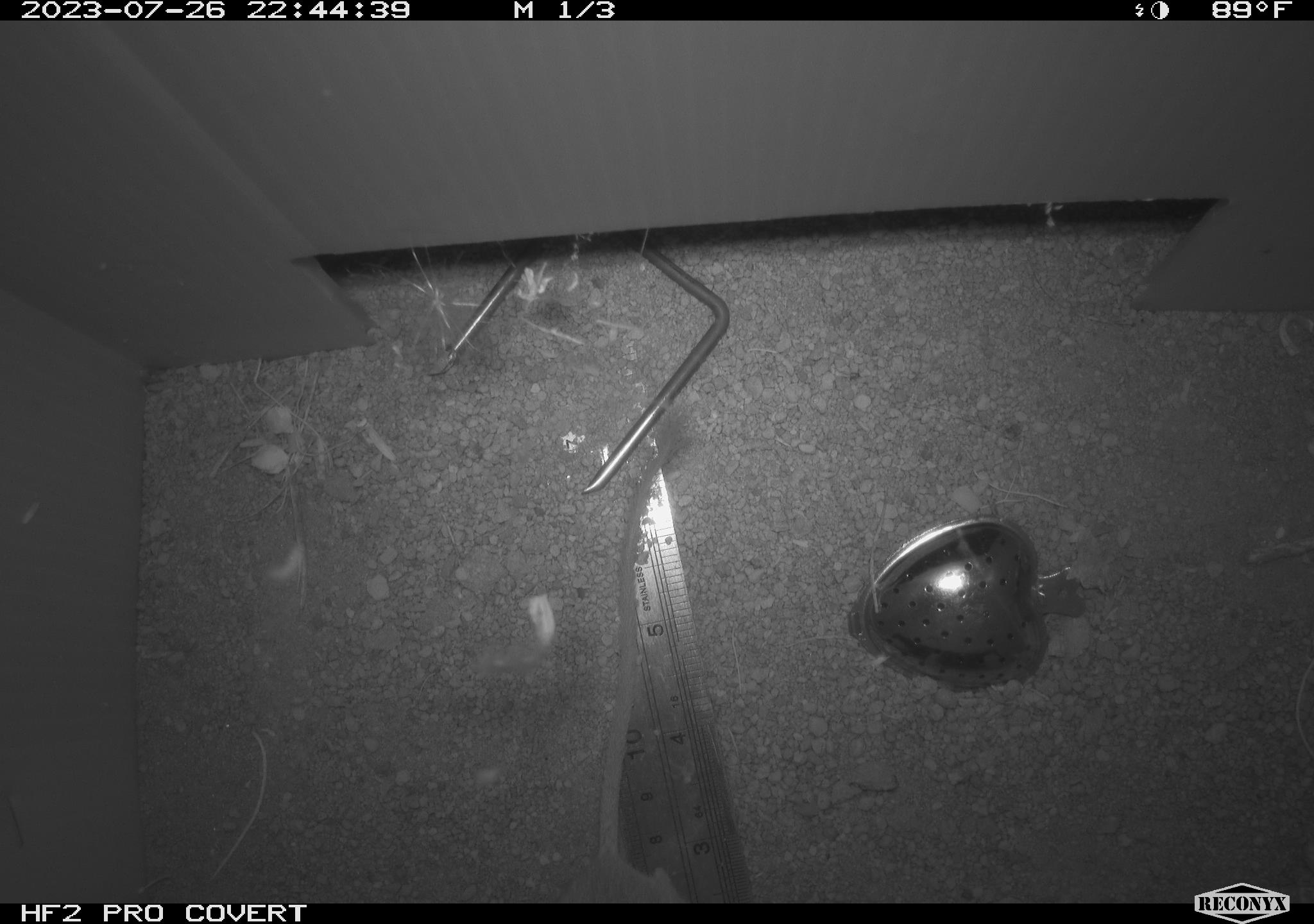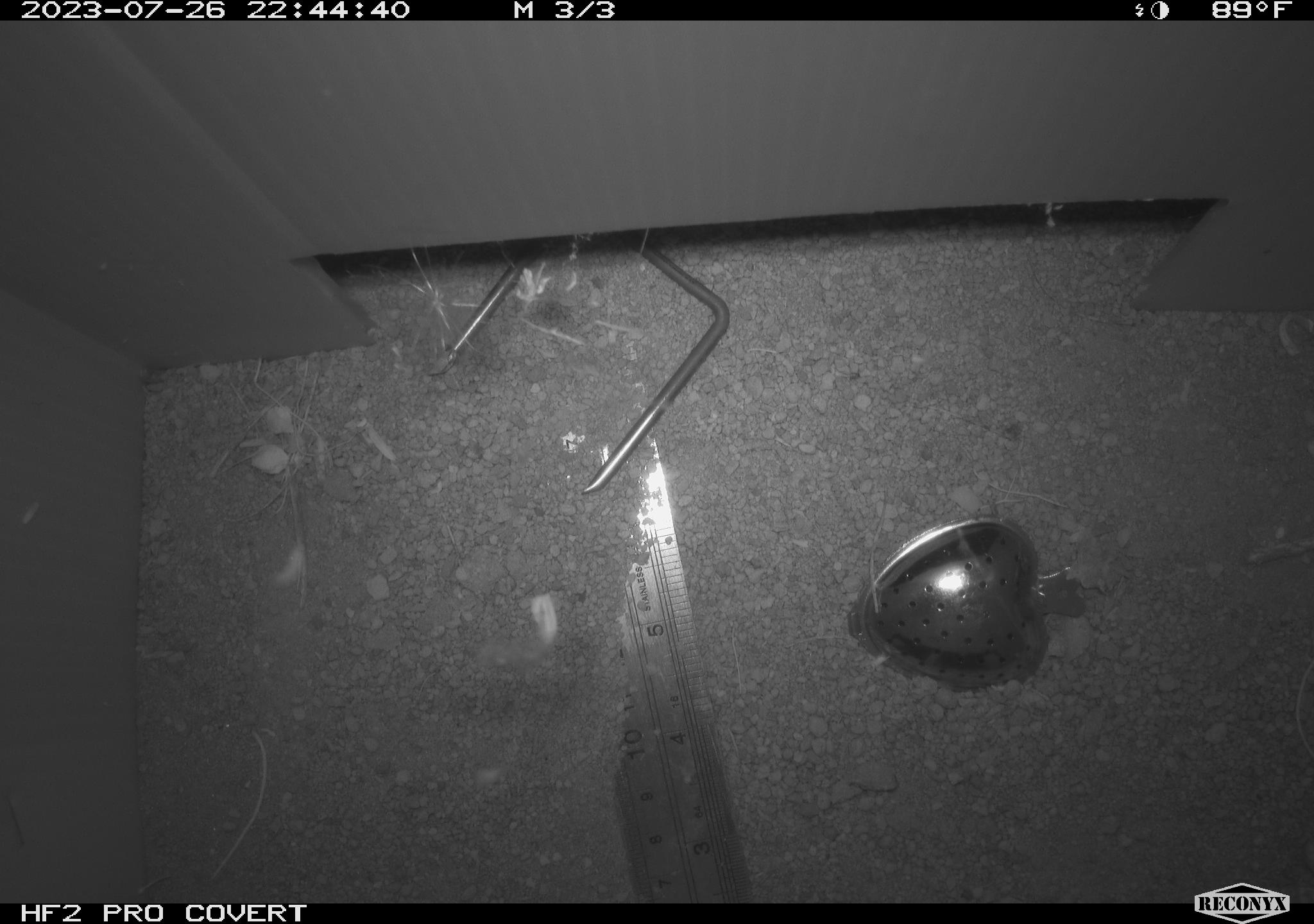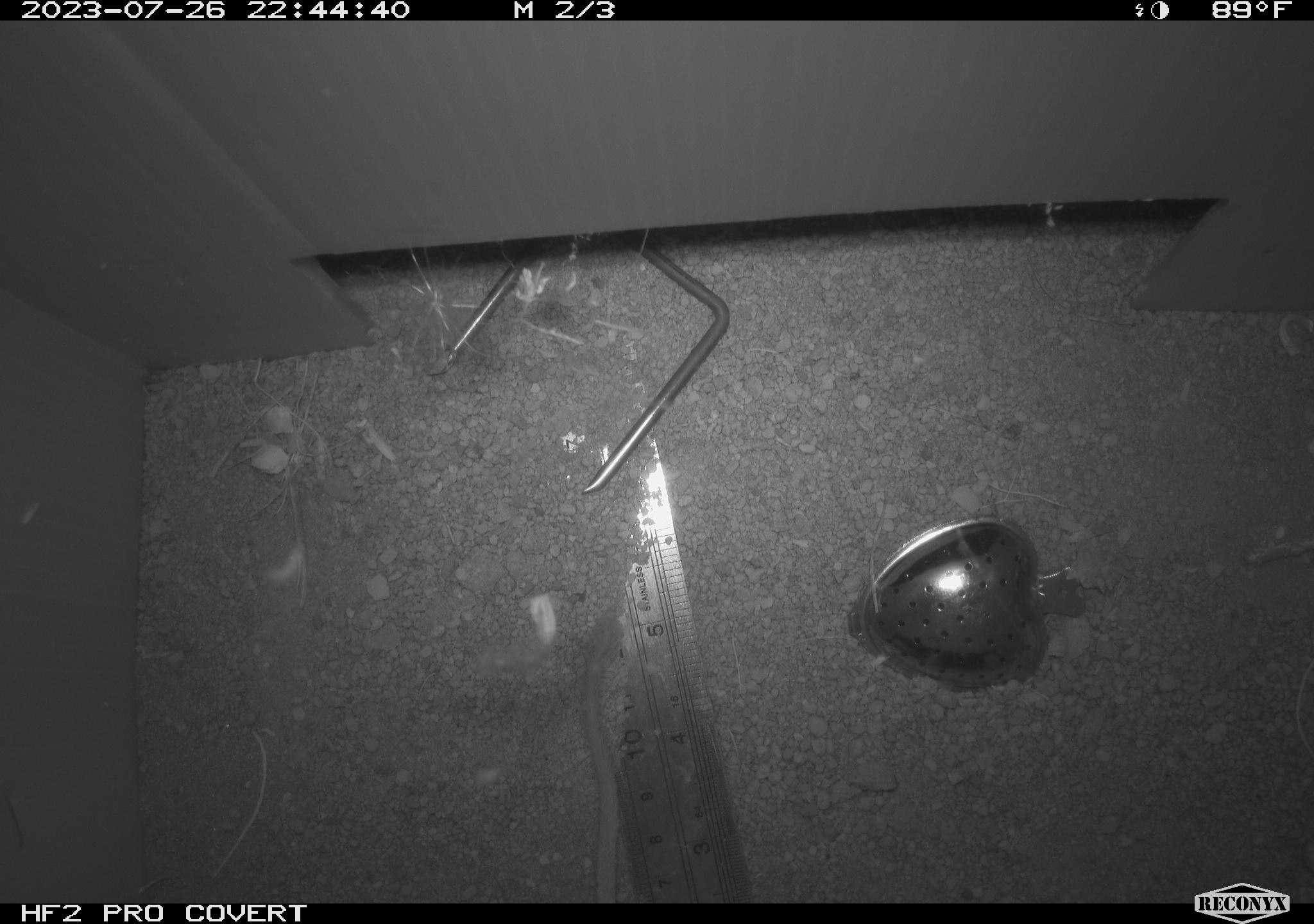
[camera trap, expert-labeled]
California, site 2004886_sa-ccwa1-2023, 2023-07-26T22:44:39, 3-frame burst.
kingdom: Animalia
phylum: Chordata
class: Mammalia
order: Rodentia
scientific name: Rodentia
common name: mouse species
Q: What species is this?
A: Mouse species (Rodentia).